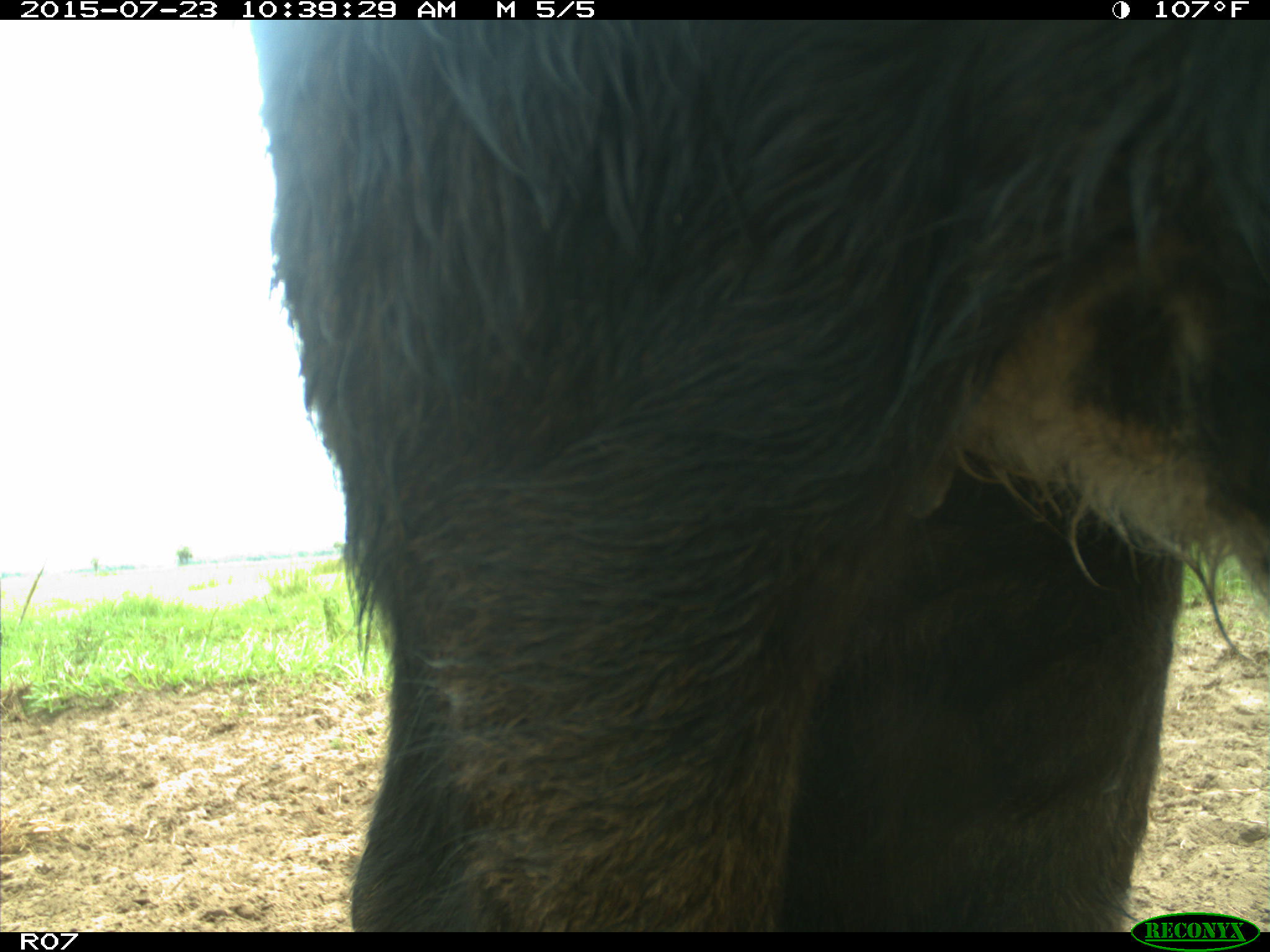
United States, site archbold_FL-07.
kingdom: Animalia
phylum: Chordata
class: Mammalia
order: Artiodactyla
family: Bovidae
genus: Bos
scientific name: Bos taurus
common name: domestic cow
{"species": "Bos taurus (domestic cow)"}